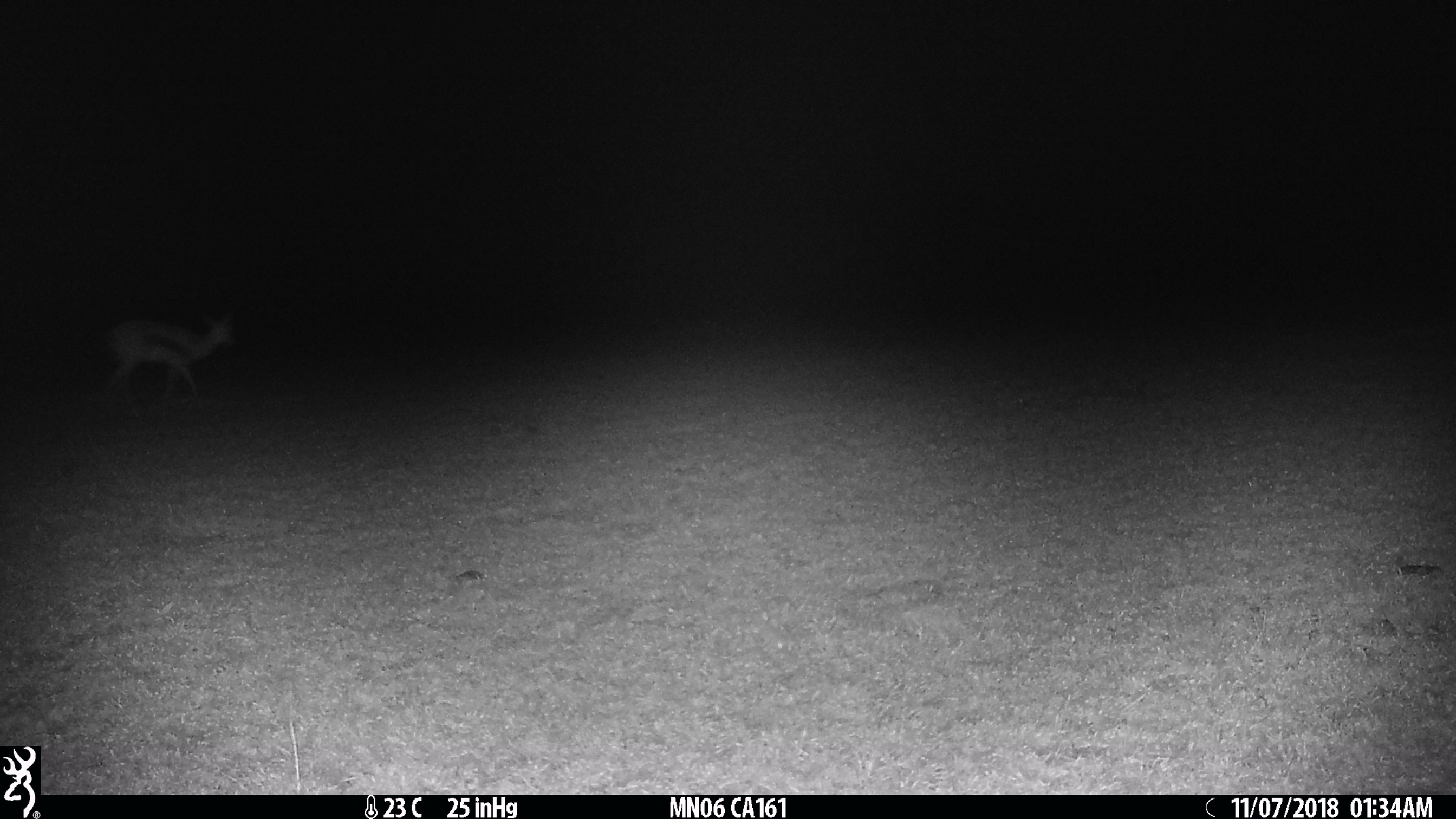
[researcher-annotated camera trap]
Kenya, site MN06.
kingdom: Animalia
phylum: Chordata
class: Mammalia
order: Artiodactyla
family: Bovidae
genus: Eudorcas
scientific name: Eudorcas thomsonii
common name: thomon's gazelle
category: gazelle thomsons